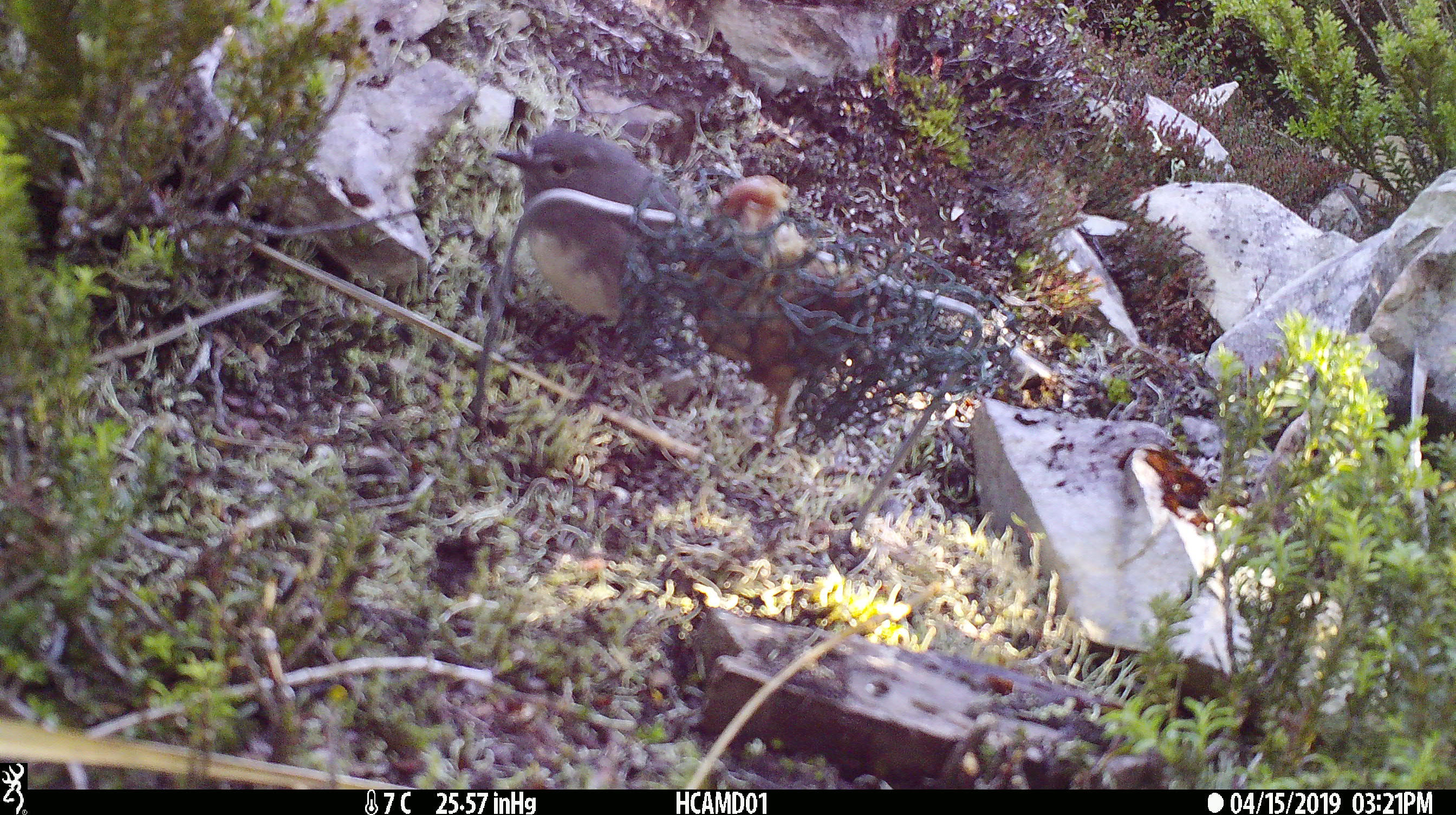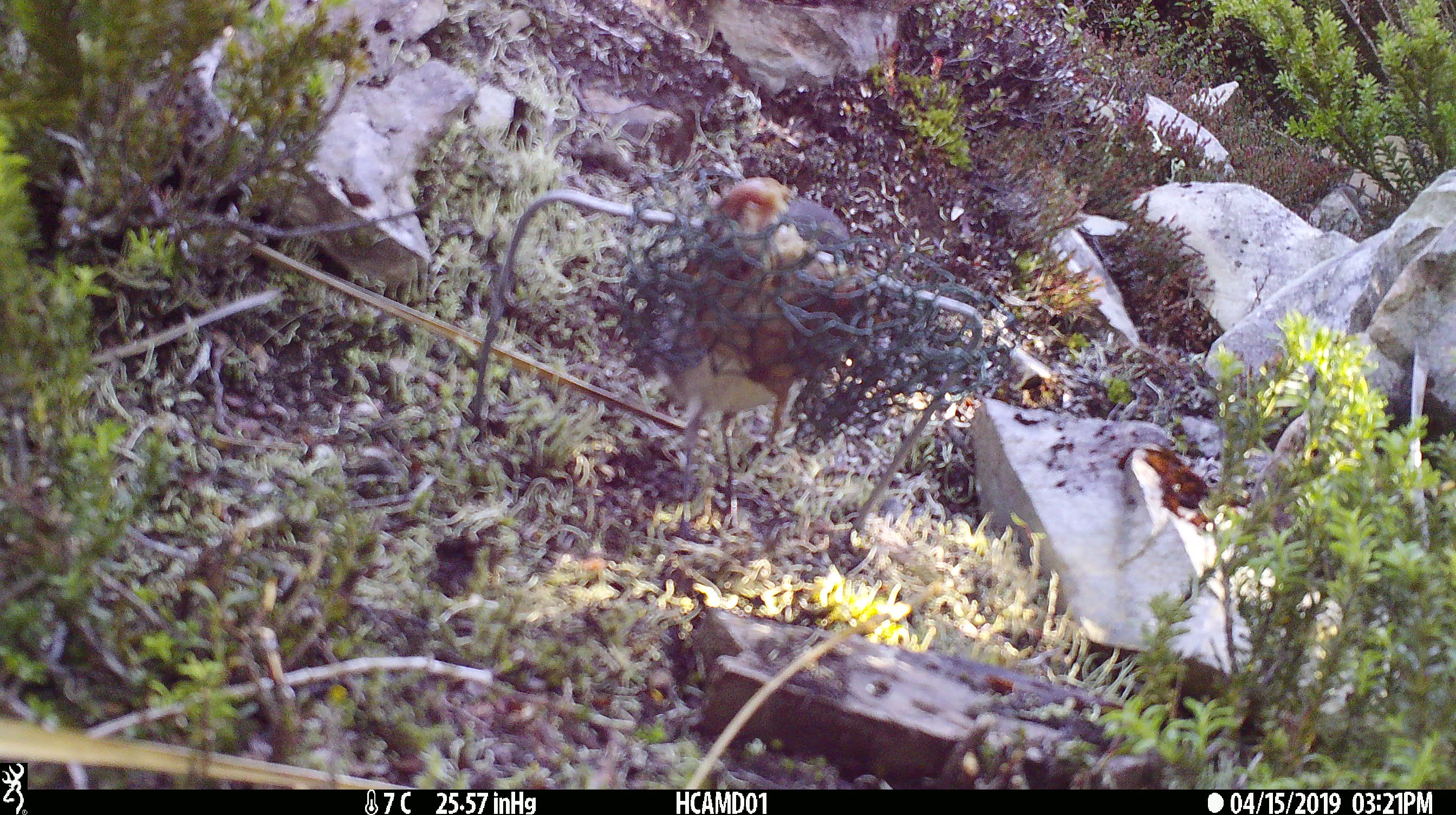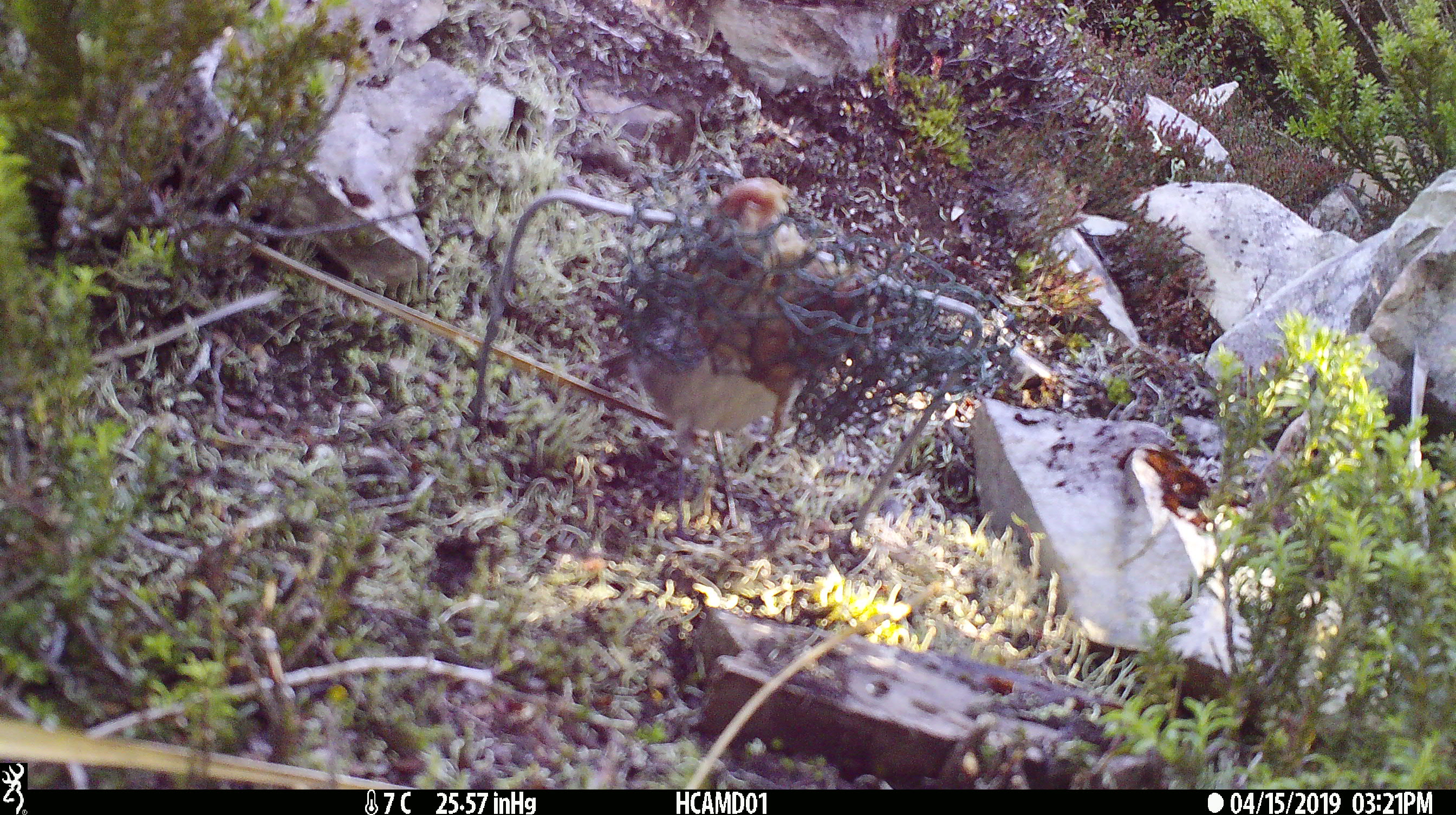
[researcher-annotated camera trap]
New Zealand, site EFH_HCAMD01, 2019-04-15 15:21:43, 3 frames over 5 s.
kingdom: Animalia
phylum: Chordata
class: Aves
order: Passeriformes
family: Petroicidae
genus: Petroica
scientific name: Petroica australis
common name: new zealand robin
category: robin